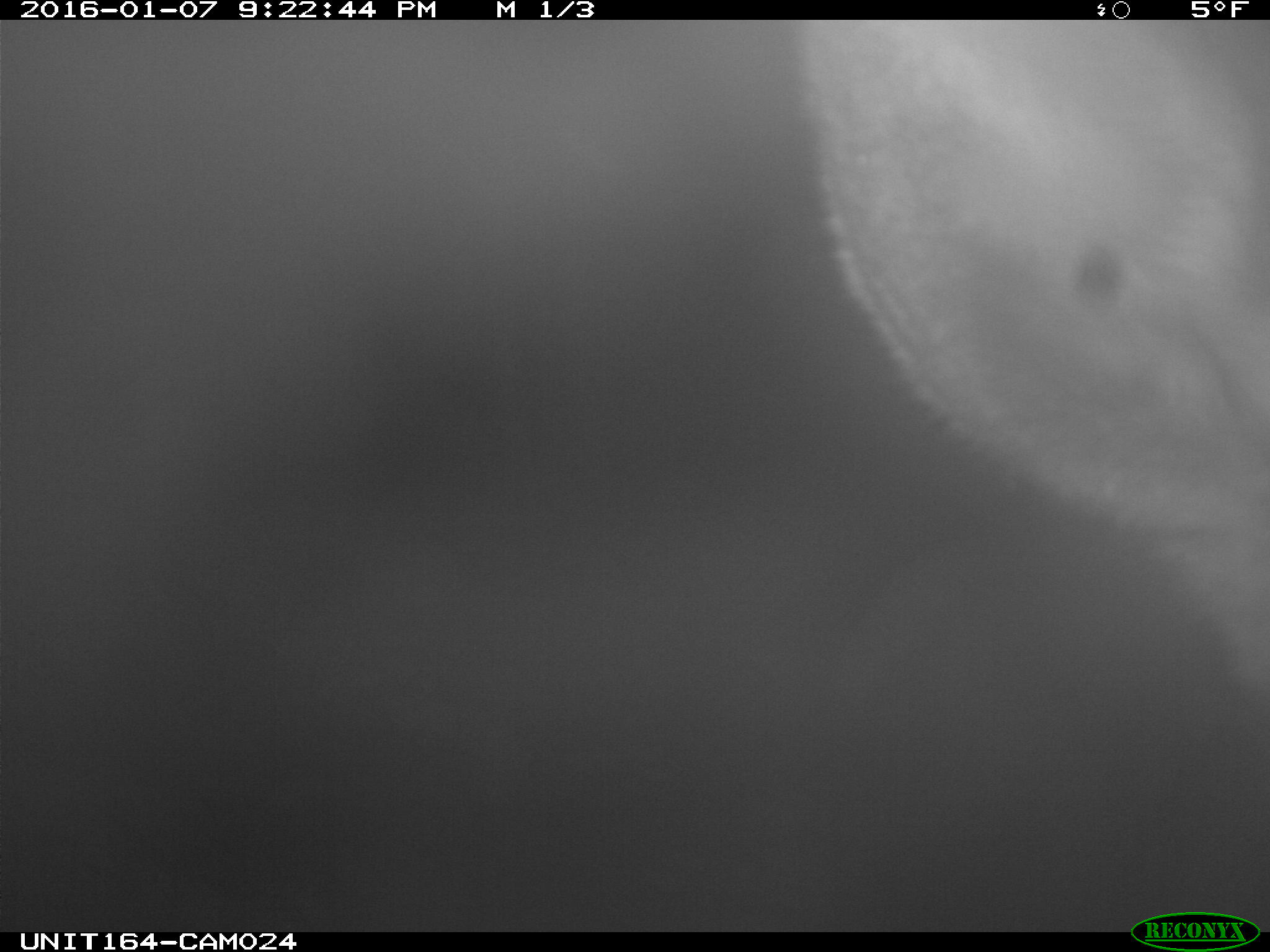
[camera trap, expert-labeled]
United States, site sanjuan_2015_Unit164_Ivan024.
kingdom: Animalia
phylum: Chordata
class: Mammalia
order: Artiodactyla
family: Cervidae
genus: Alces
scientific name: Alces alces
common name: moose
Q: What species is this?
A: Alces alces (moose).